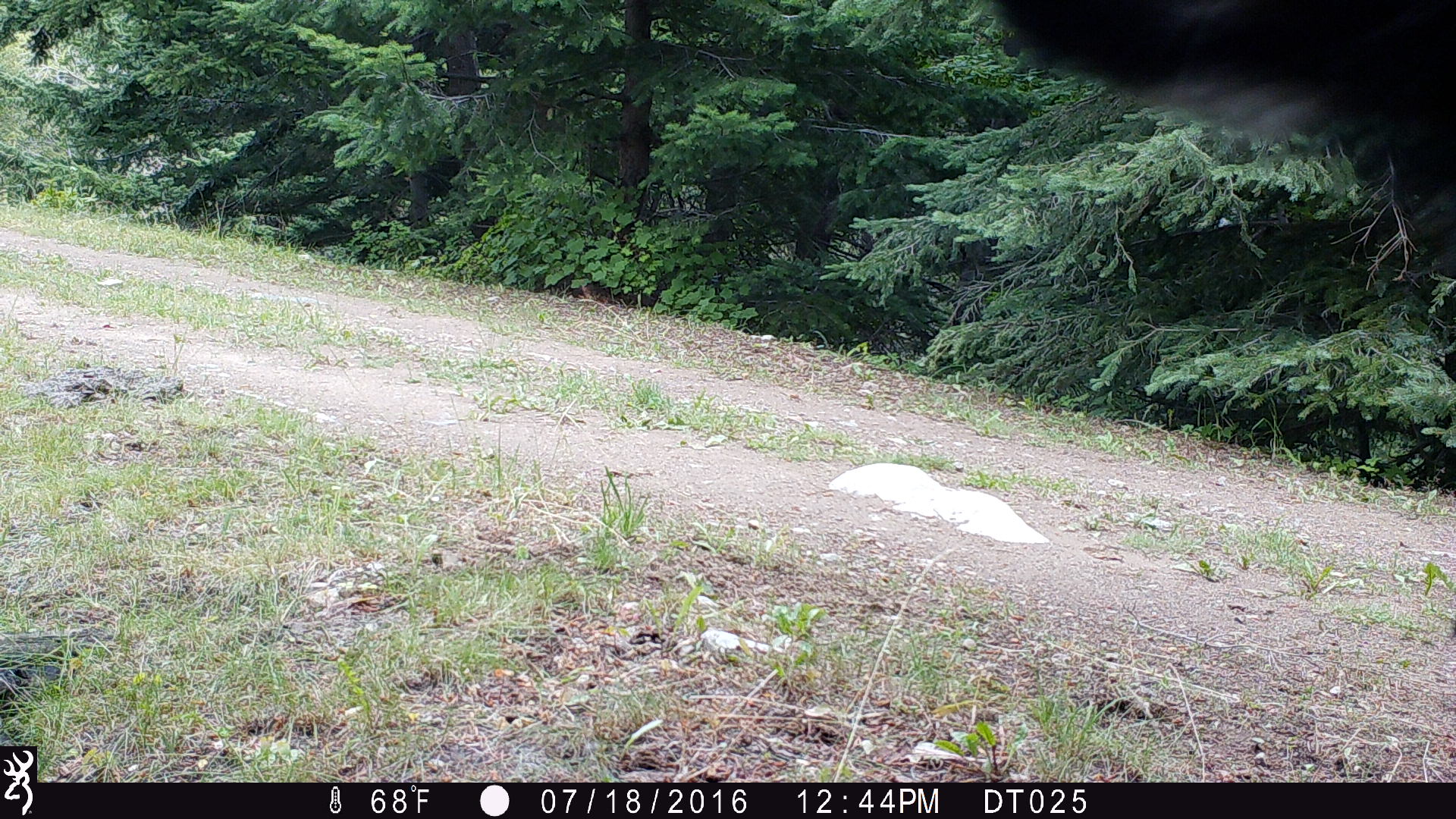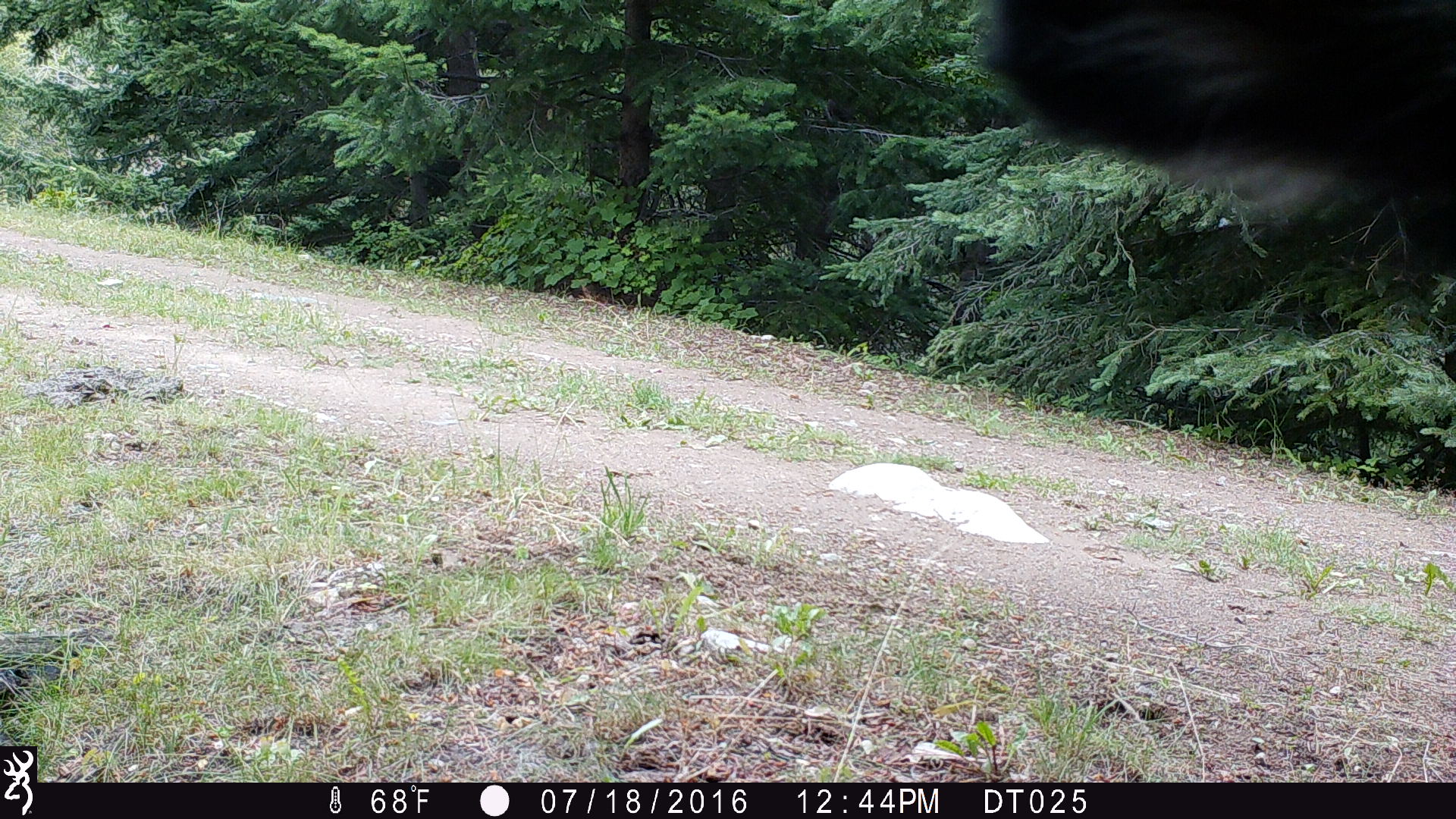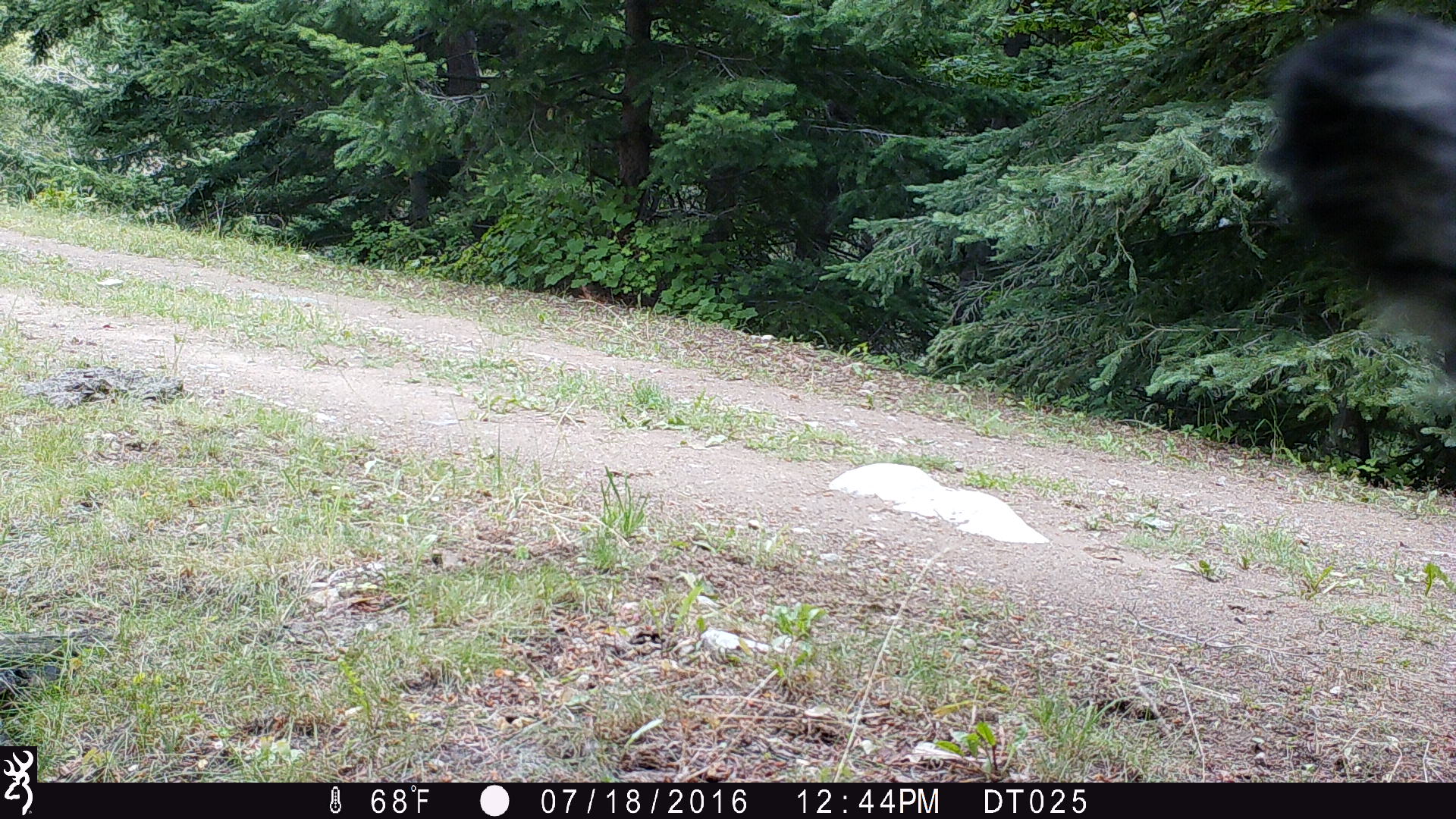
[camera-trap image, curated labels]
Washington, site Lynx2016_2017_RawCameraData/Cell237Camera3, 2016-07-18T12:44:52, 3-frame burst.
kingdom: Animalia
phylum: Chordata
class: Mammalia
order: Artiodactyla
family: Bovidae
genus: Bos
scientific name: Bos taurus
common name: domestic cattle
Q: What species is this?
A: Domestic cattle (Bos taurus).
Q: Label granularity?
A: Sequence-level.